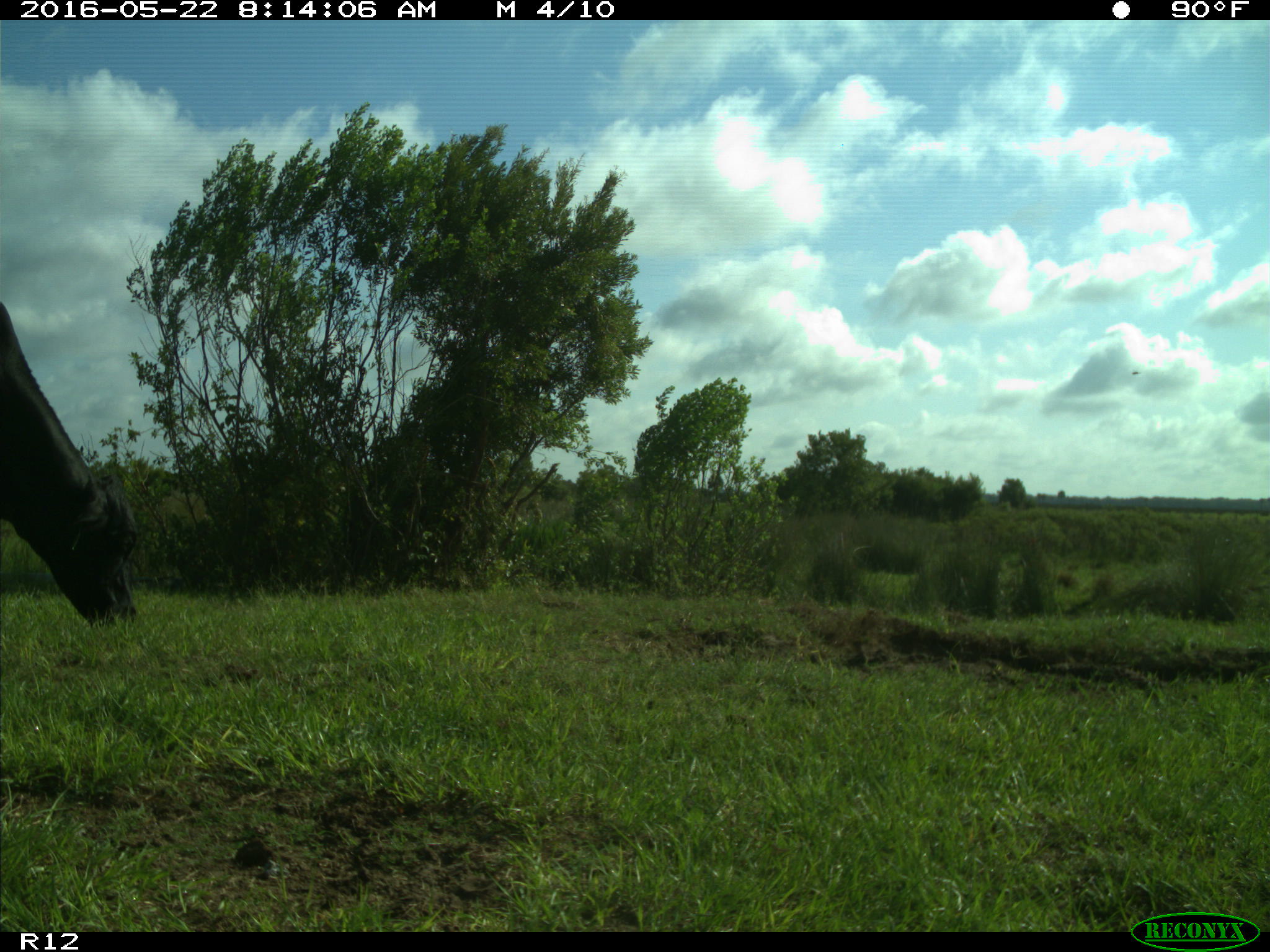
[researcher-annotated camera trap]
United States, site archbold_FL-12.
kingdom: Animalia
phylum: Chordata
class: Mammalia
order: Artiodactyla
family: Bovidae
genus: Bos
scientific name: Bos taurus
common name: domestic cow